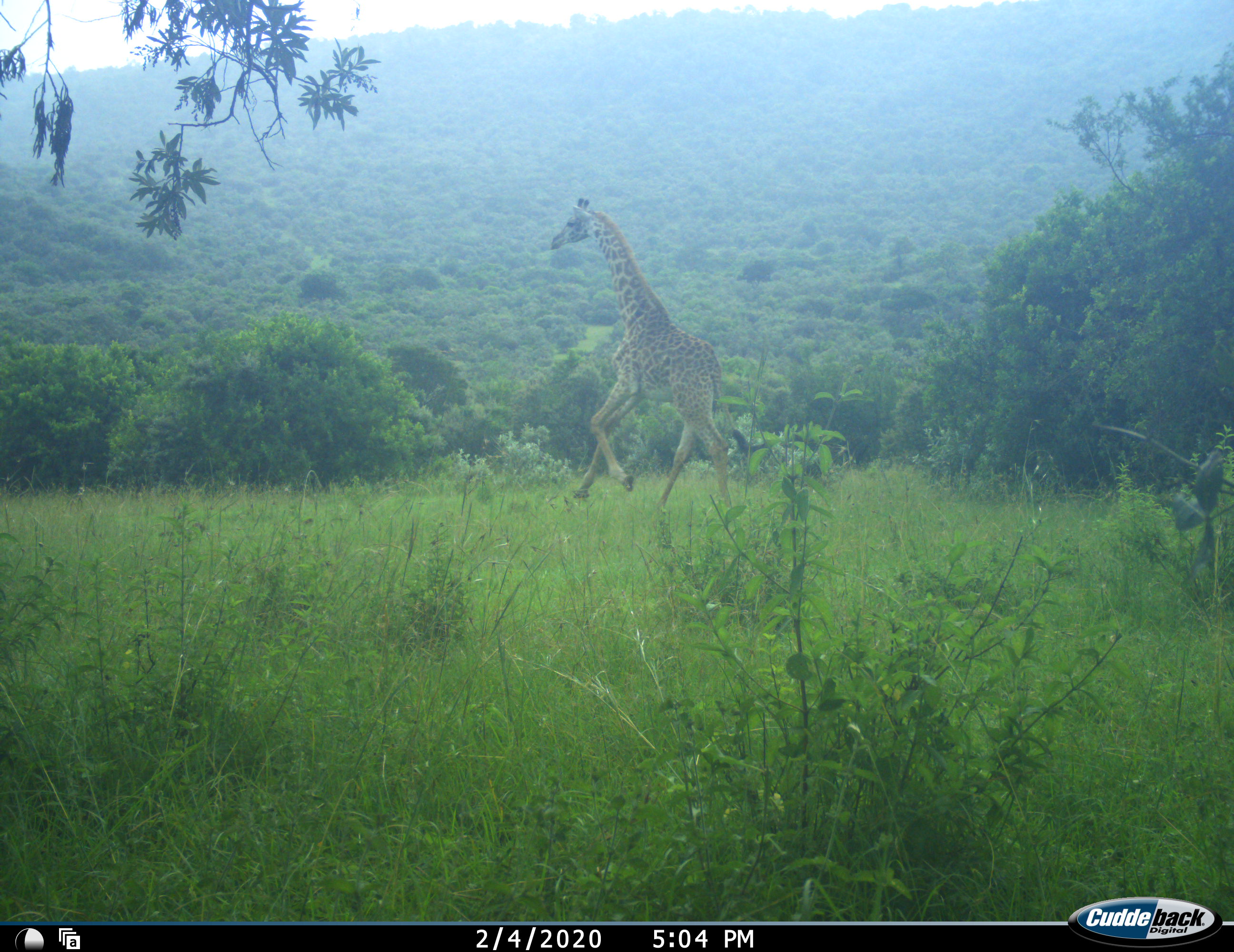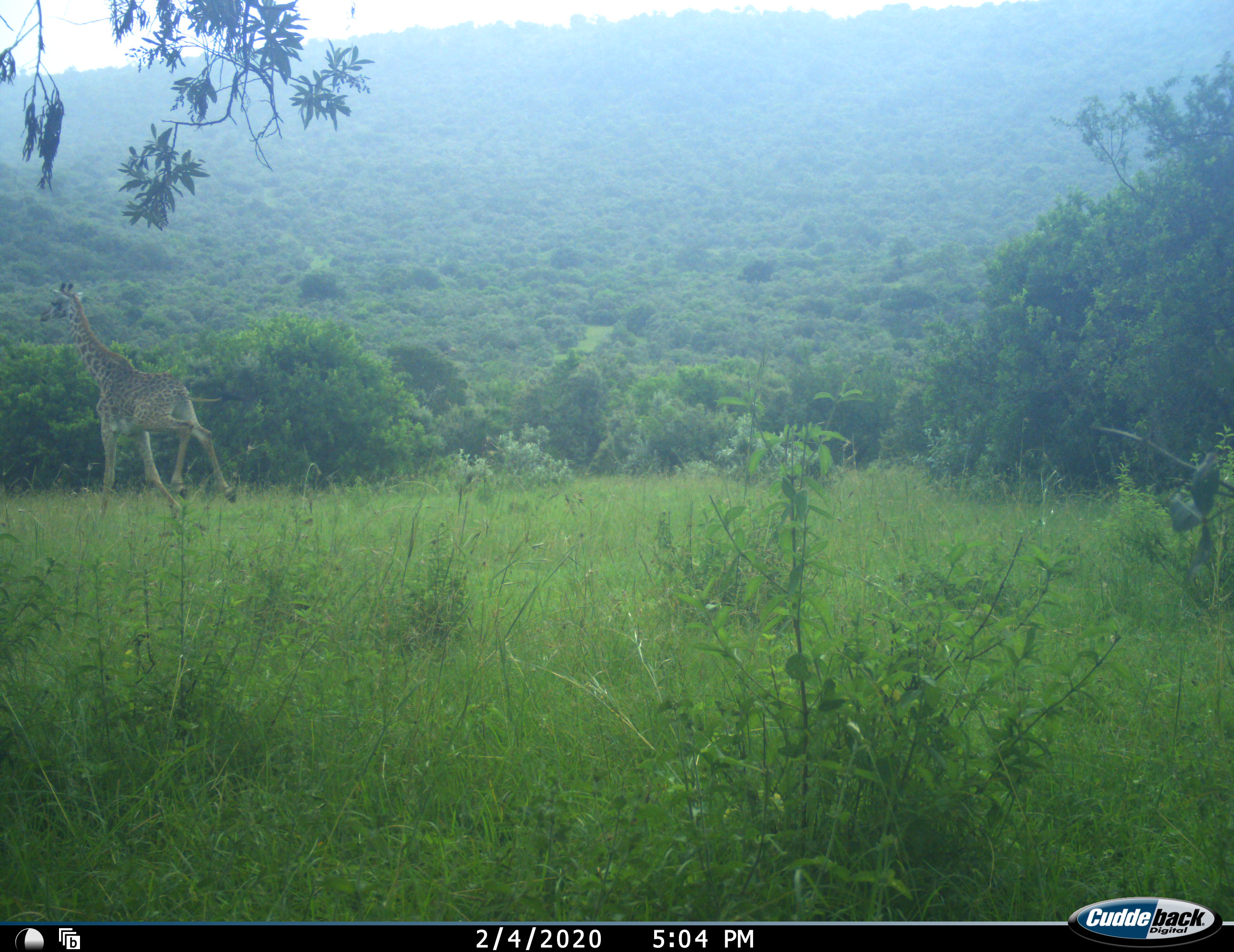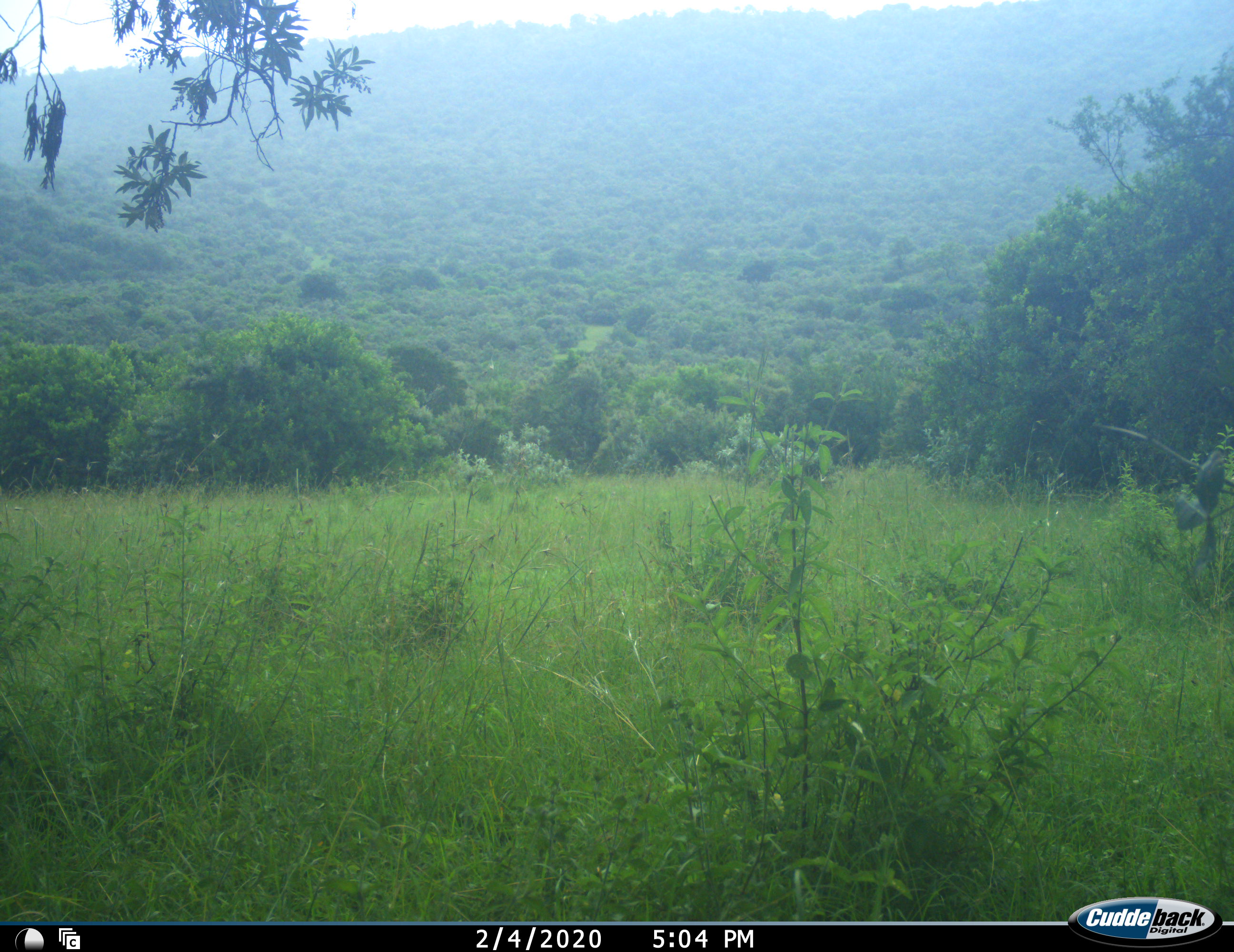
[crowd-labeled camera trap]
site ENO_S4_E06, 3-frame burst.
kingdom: Animalia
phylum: Chordata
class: Mammalia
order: Artiodactyla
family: Giraffidae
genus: Giraffa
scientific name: Giraffa camelopardalis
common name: giraffe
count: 1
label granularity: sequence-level